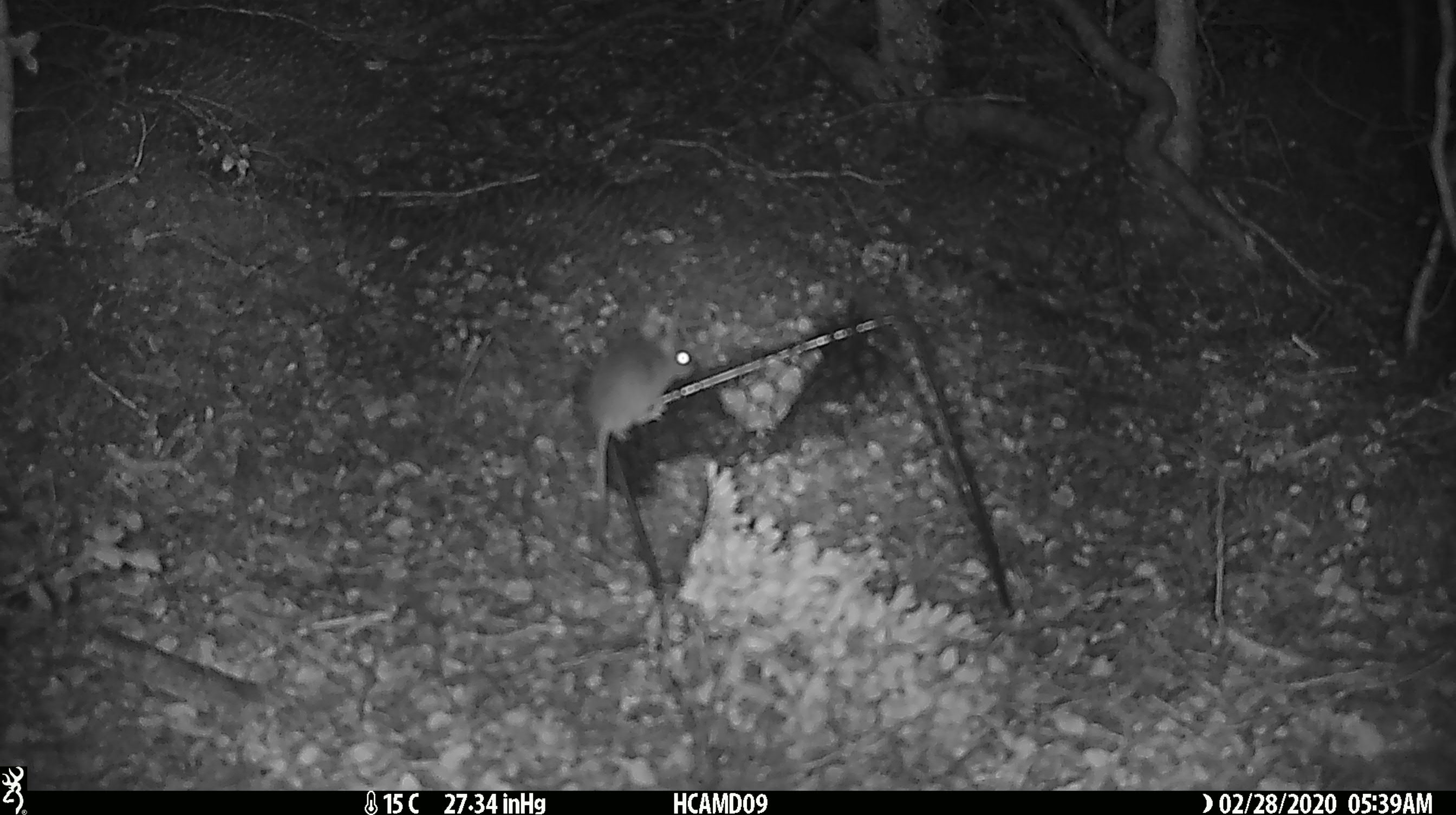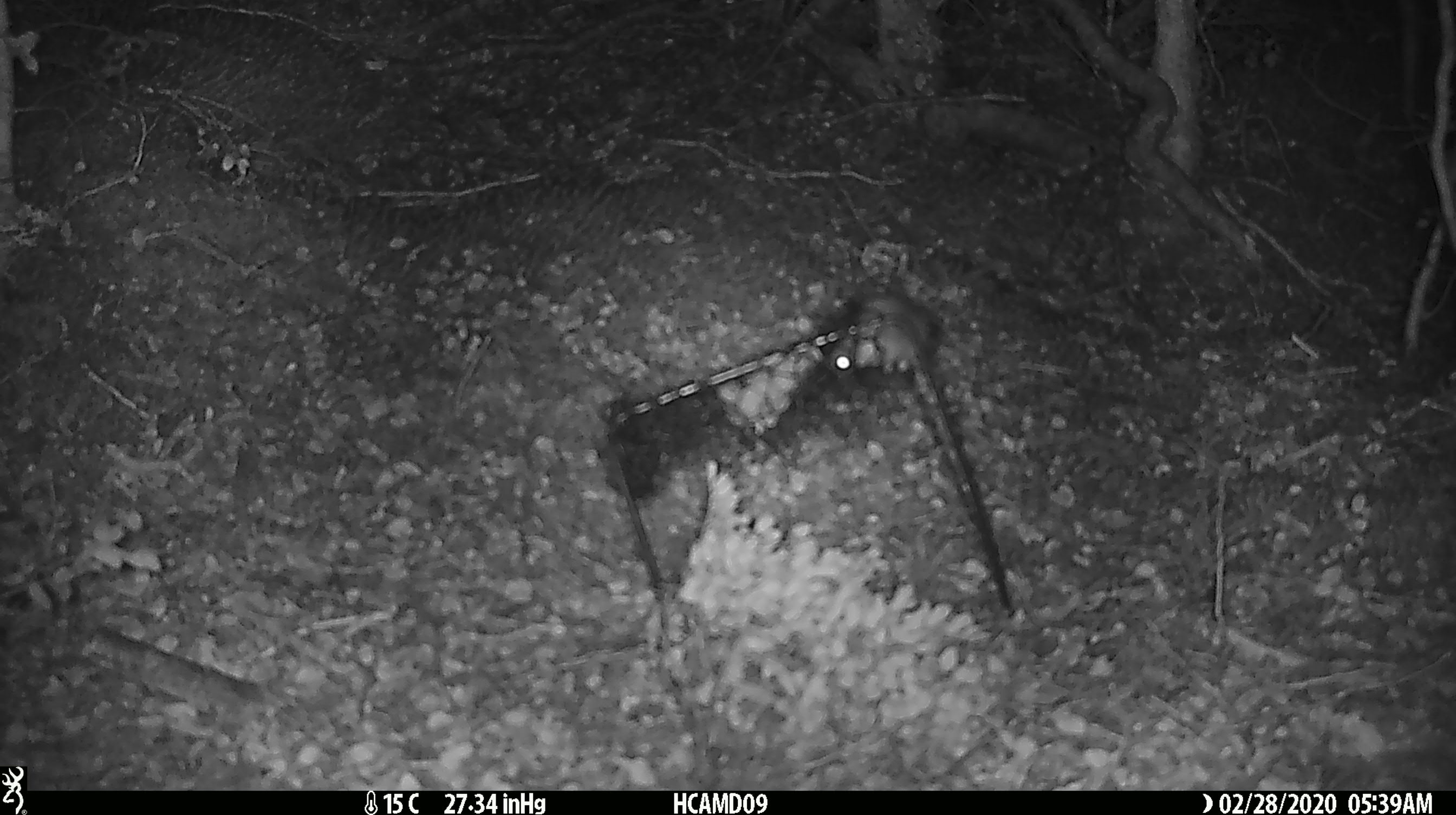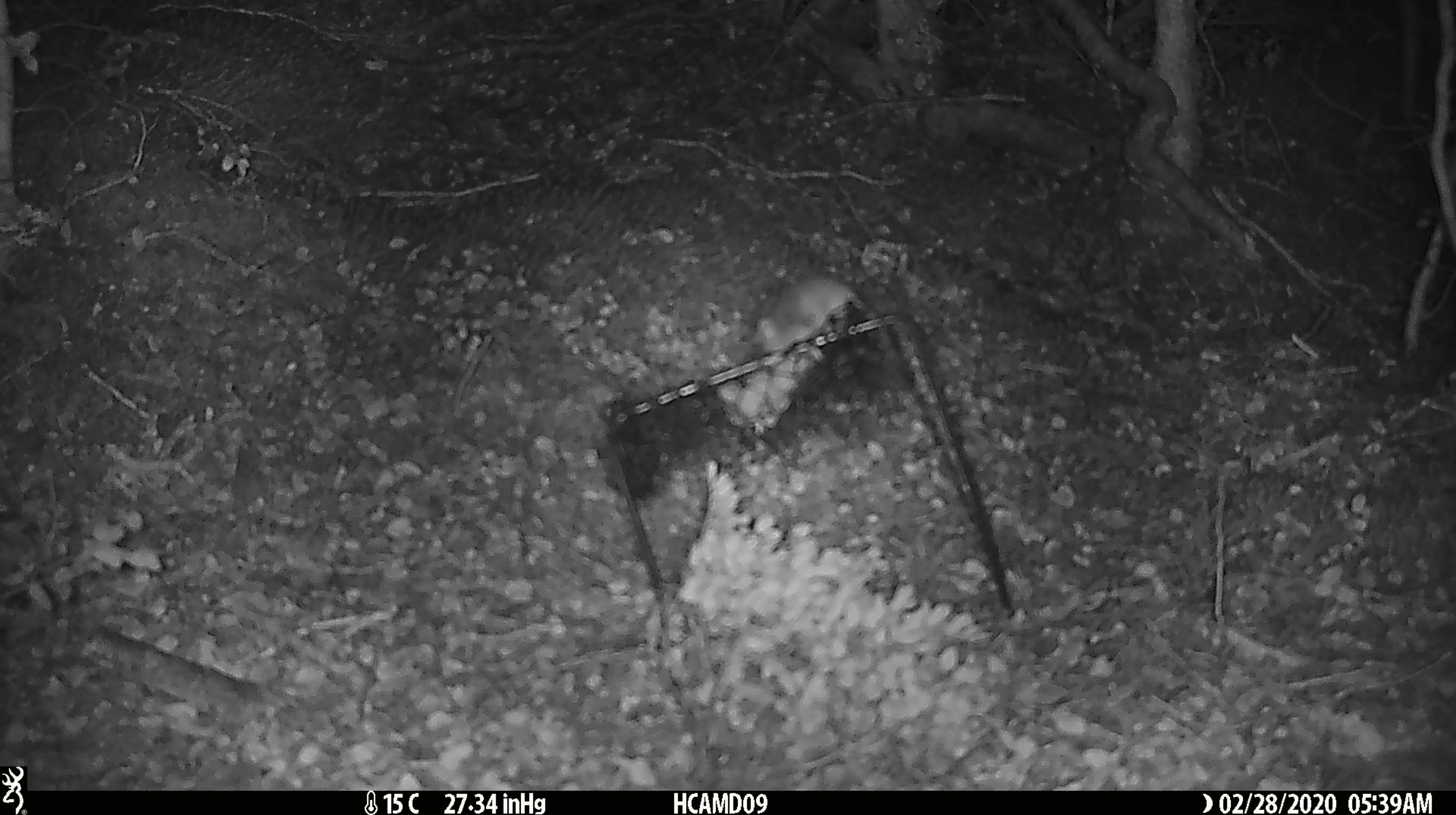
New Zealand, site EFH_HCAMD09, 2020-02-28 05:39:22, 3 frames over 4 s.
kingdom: Animalia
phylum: Chordata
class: Mammalia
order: Rodentia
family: Muridae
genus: Mus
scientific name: Mus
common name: mouse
Mouse (Mus).